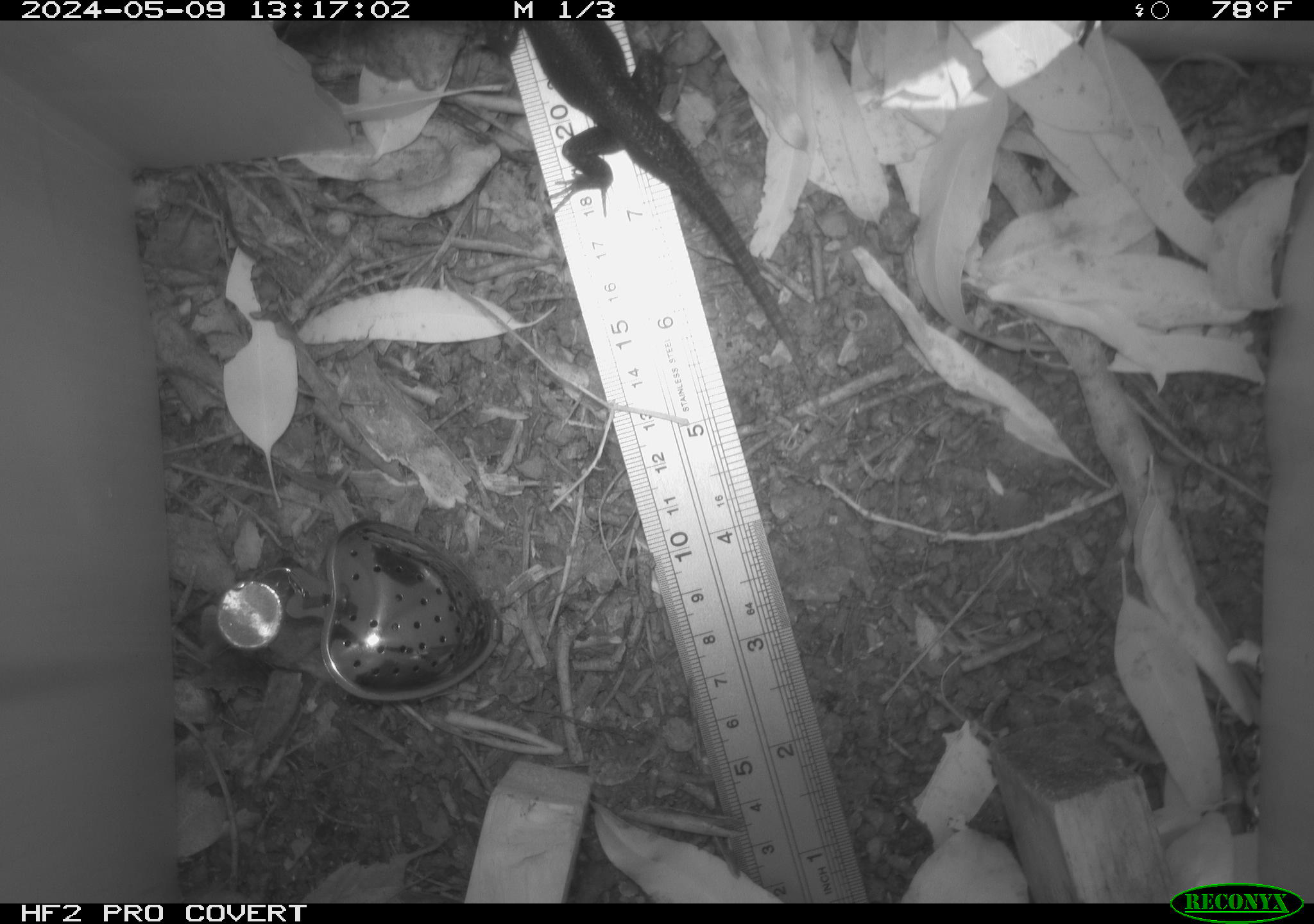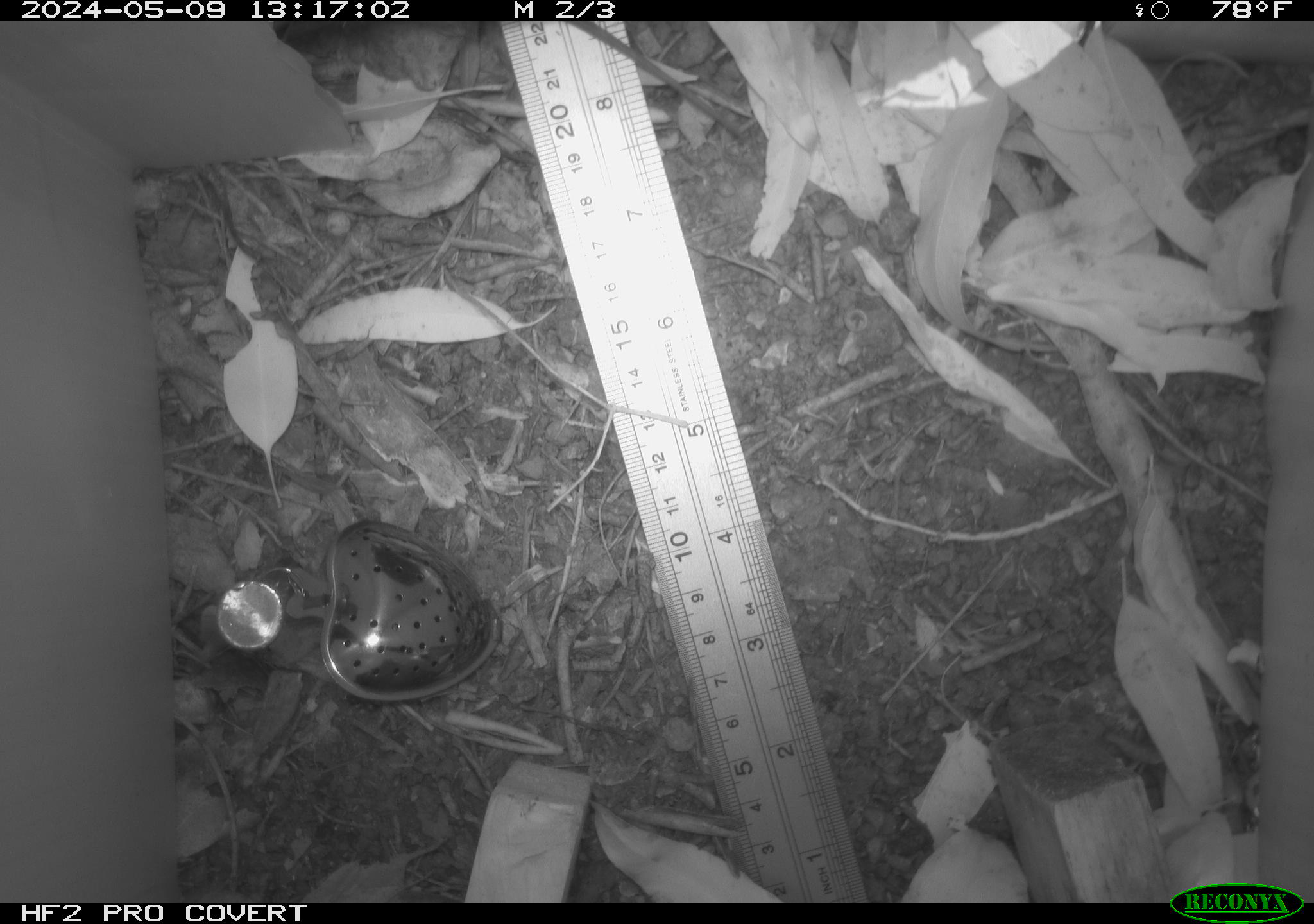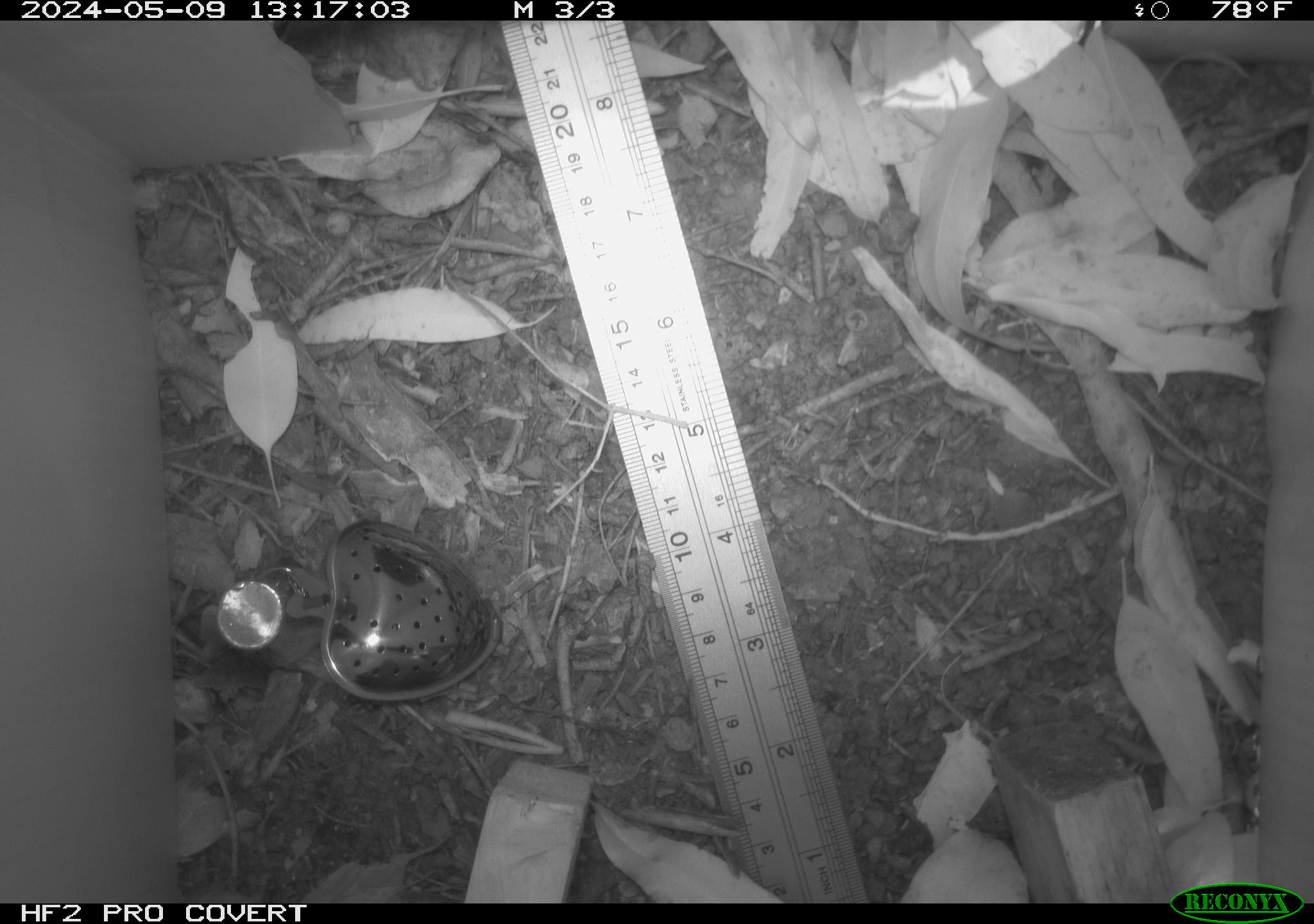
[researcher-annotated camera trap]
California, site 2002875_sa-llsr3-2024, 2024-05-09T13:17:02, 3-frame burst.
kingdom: Animalia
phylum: Chordata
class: Reptilia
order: Squamata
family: Phrynosomatidae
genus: Sceloporus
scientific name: Sceloporus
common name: spiny lizards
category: sceloporus species